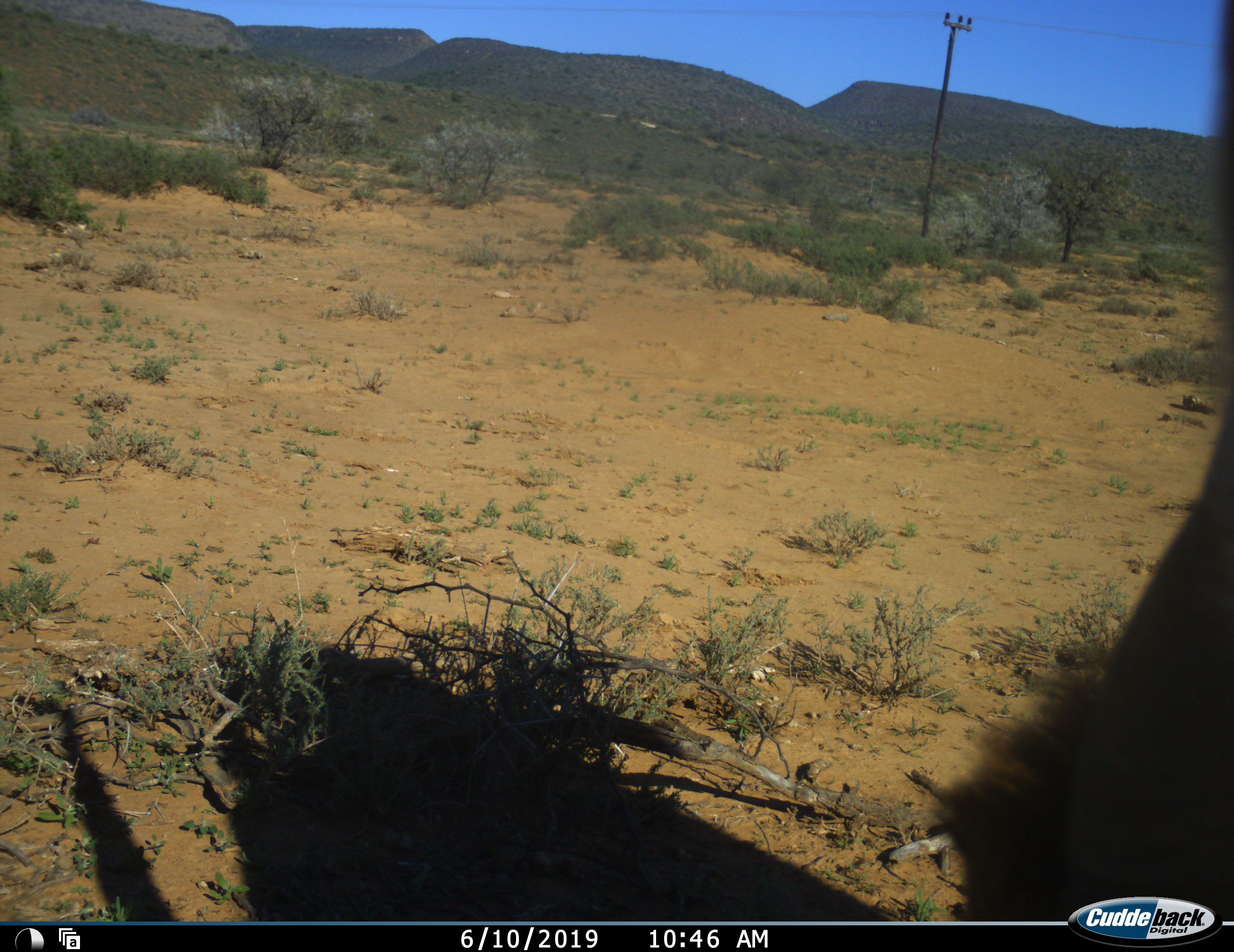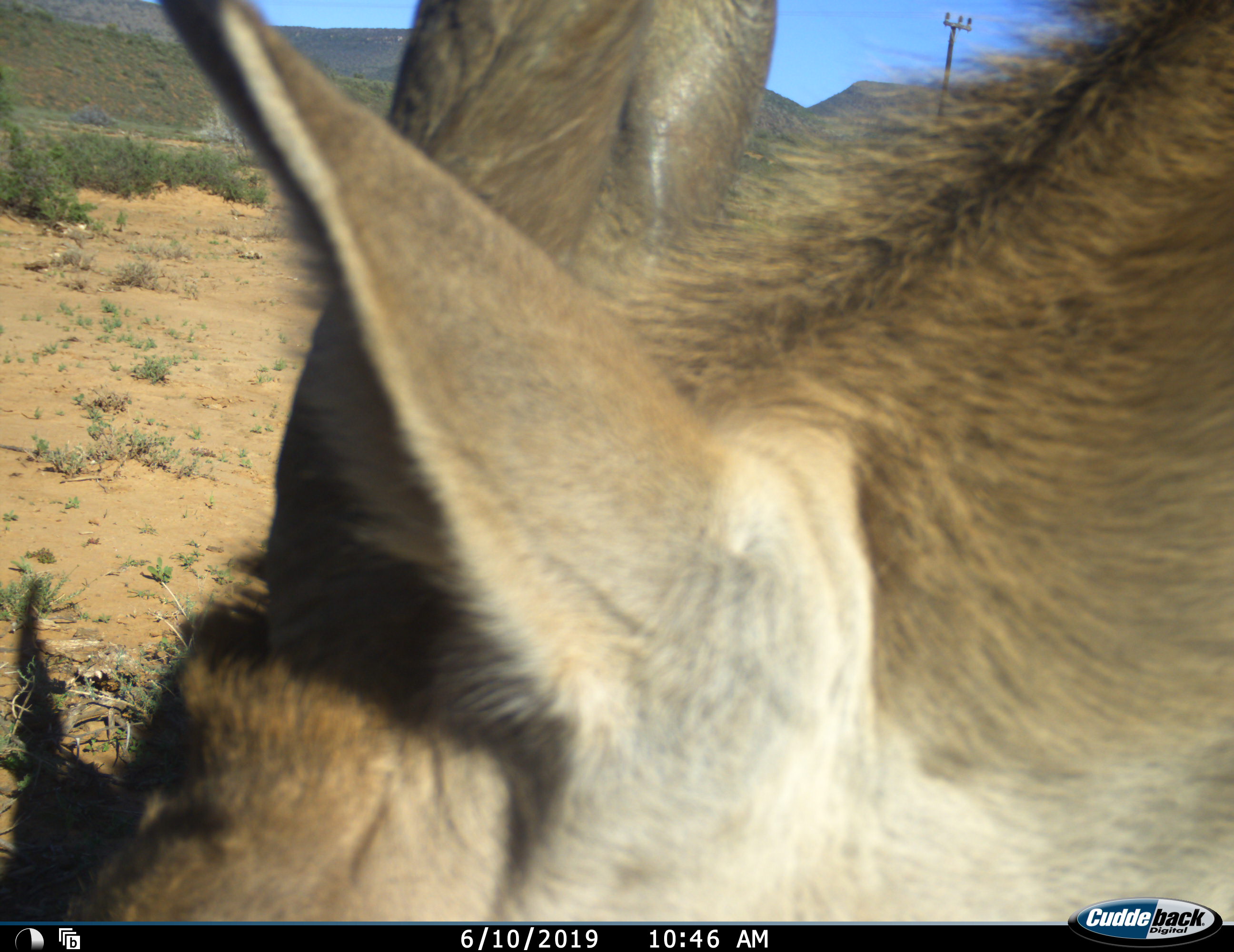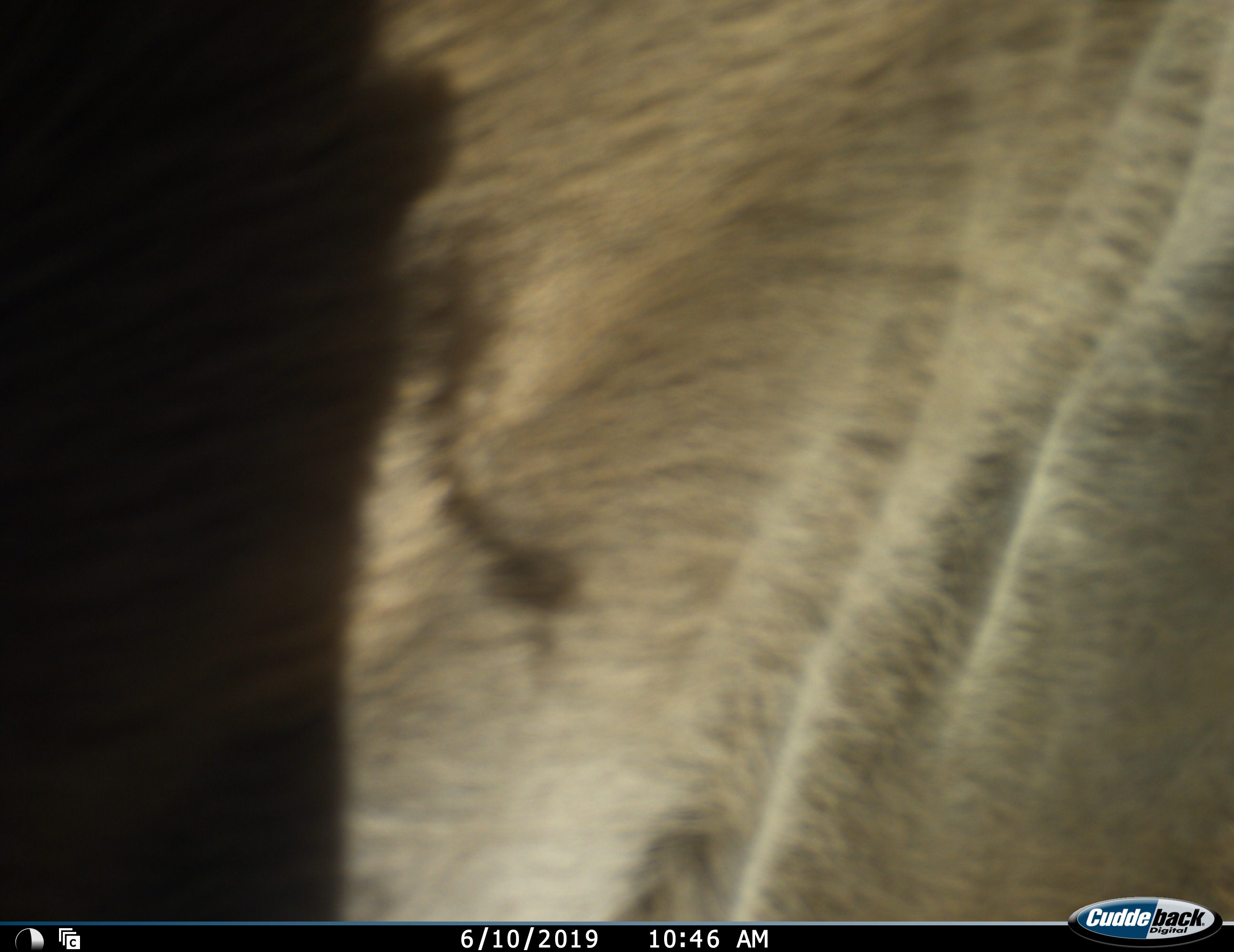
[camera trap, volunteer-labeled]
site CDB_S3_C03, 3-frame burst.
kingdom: Animalia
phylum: Chordata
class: Mammalia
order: Artiodactyla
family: Bovidae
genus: Tragelaphus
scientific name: Tragelaphus oryx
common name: eland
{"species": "eland (Tragelaphus oryx)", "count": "1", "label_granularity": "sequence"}